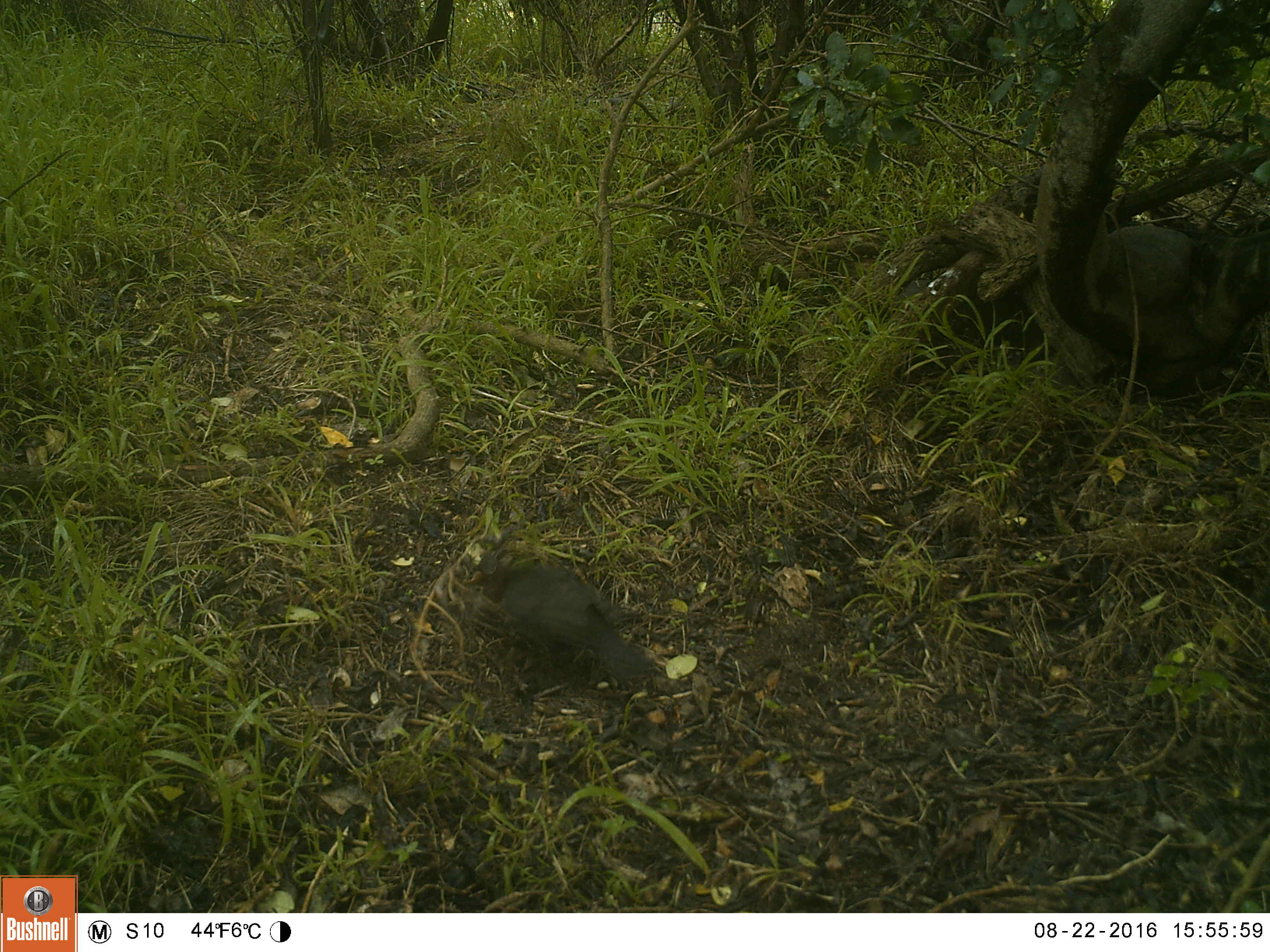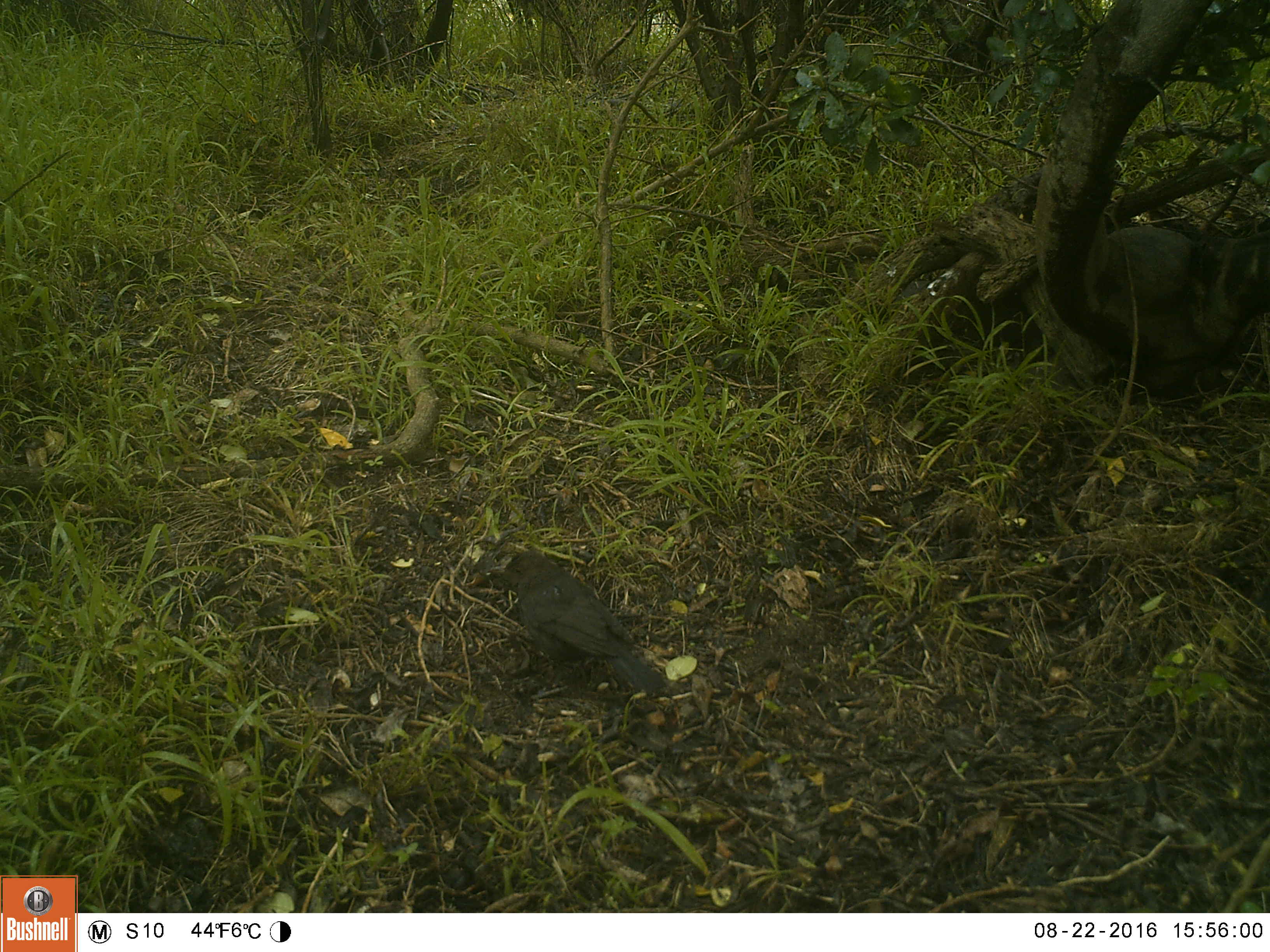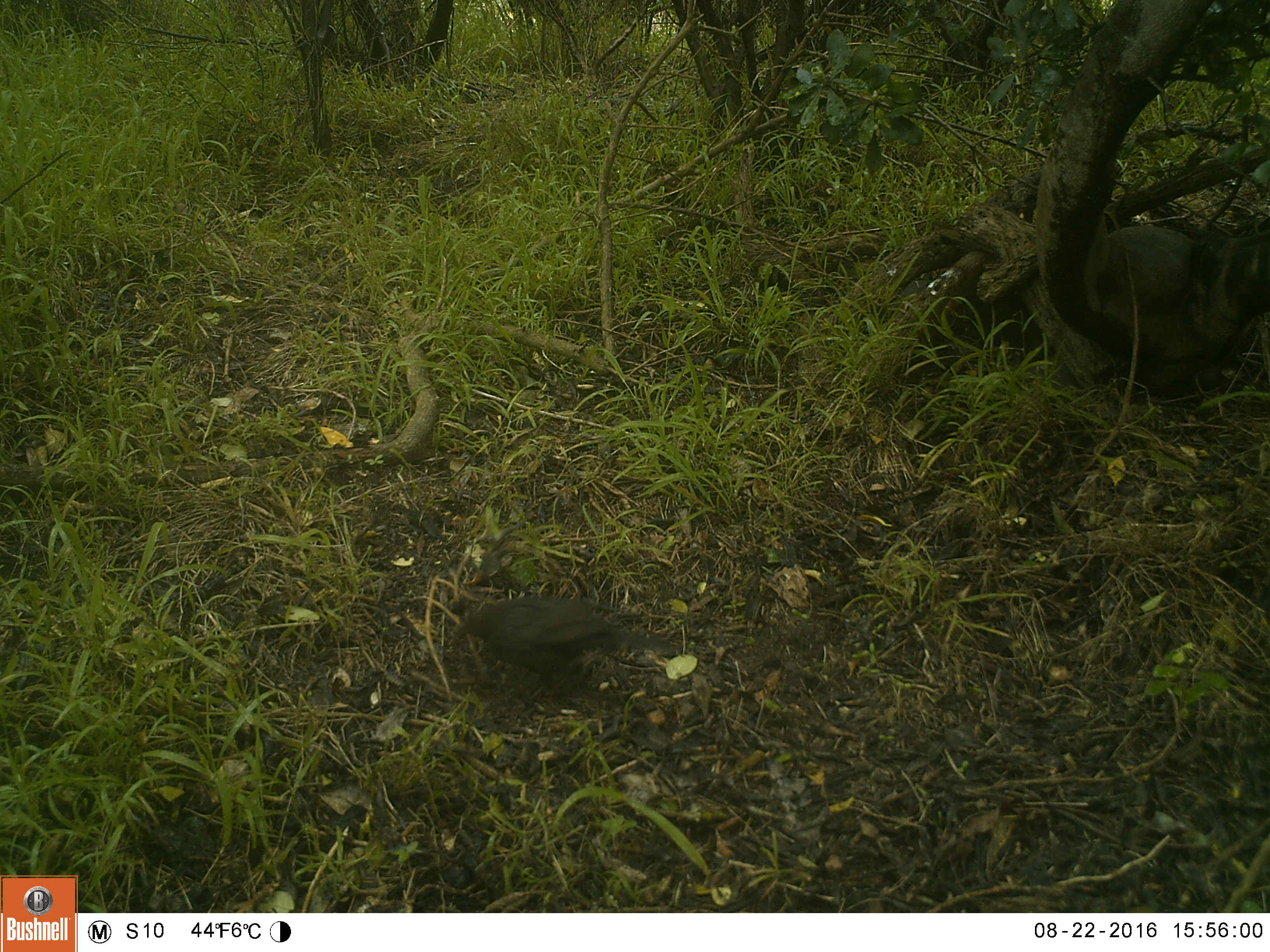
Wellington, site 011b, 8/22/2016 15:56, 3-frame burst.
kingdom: Animalia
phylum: Chordata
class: Aves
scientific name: Aves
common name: bird